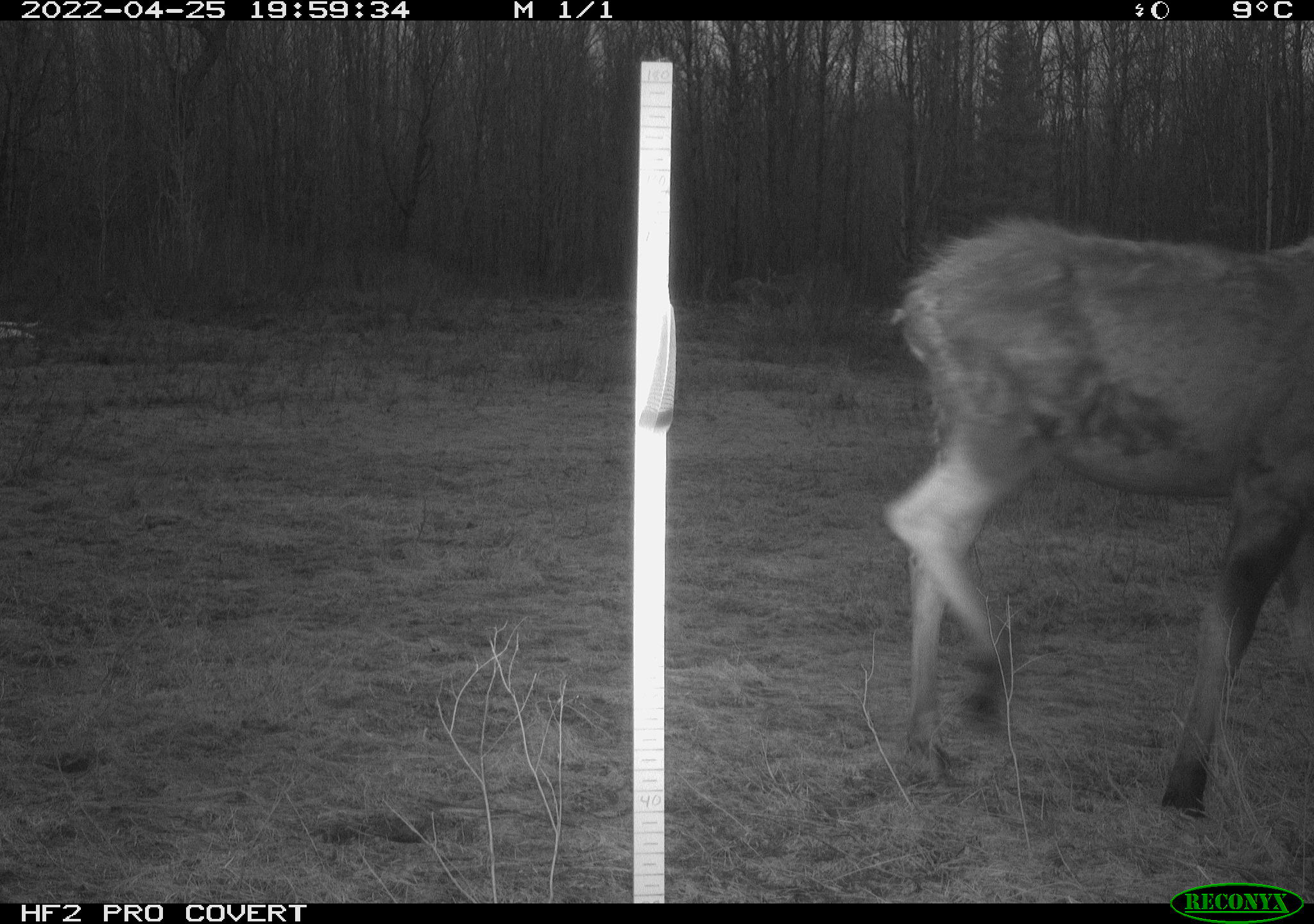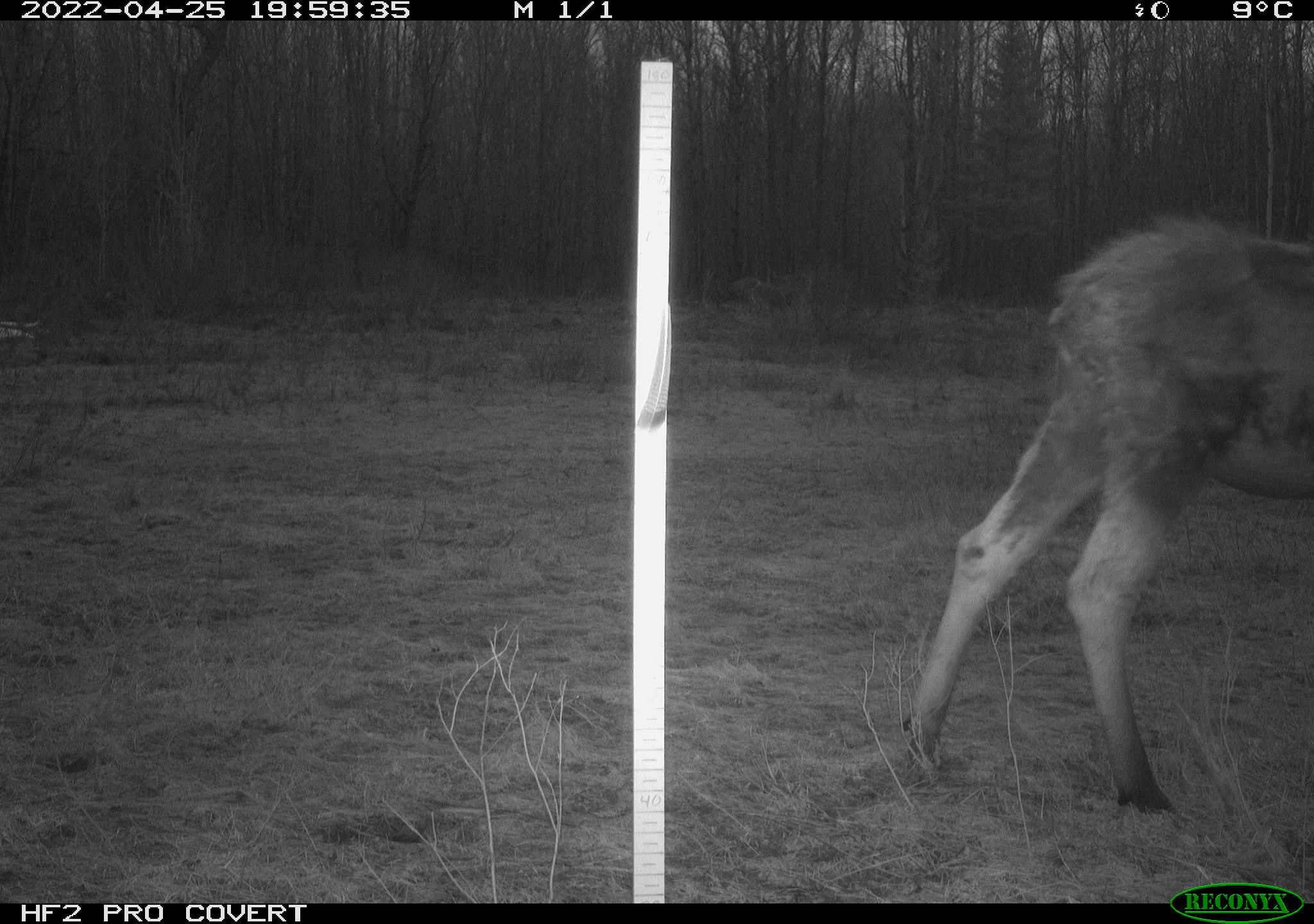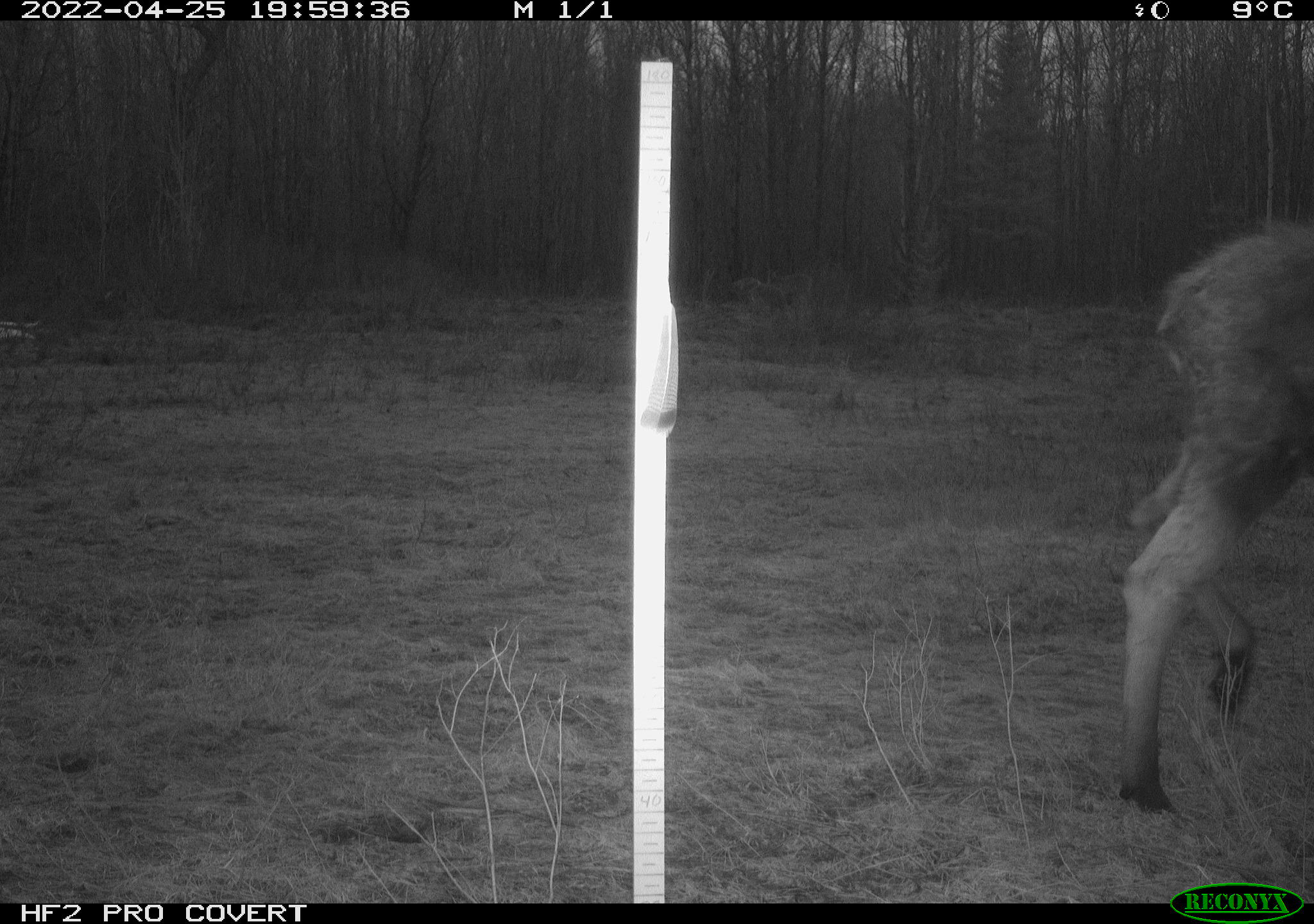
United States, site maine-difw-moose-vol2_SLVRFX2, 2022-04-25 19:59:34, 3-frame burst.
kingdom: Animalia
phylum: Chordata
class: Mammalia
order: Artiodactyla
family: Cervidae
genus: Alces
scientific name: Alces alces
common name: moose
Moose (Alces alces).